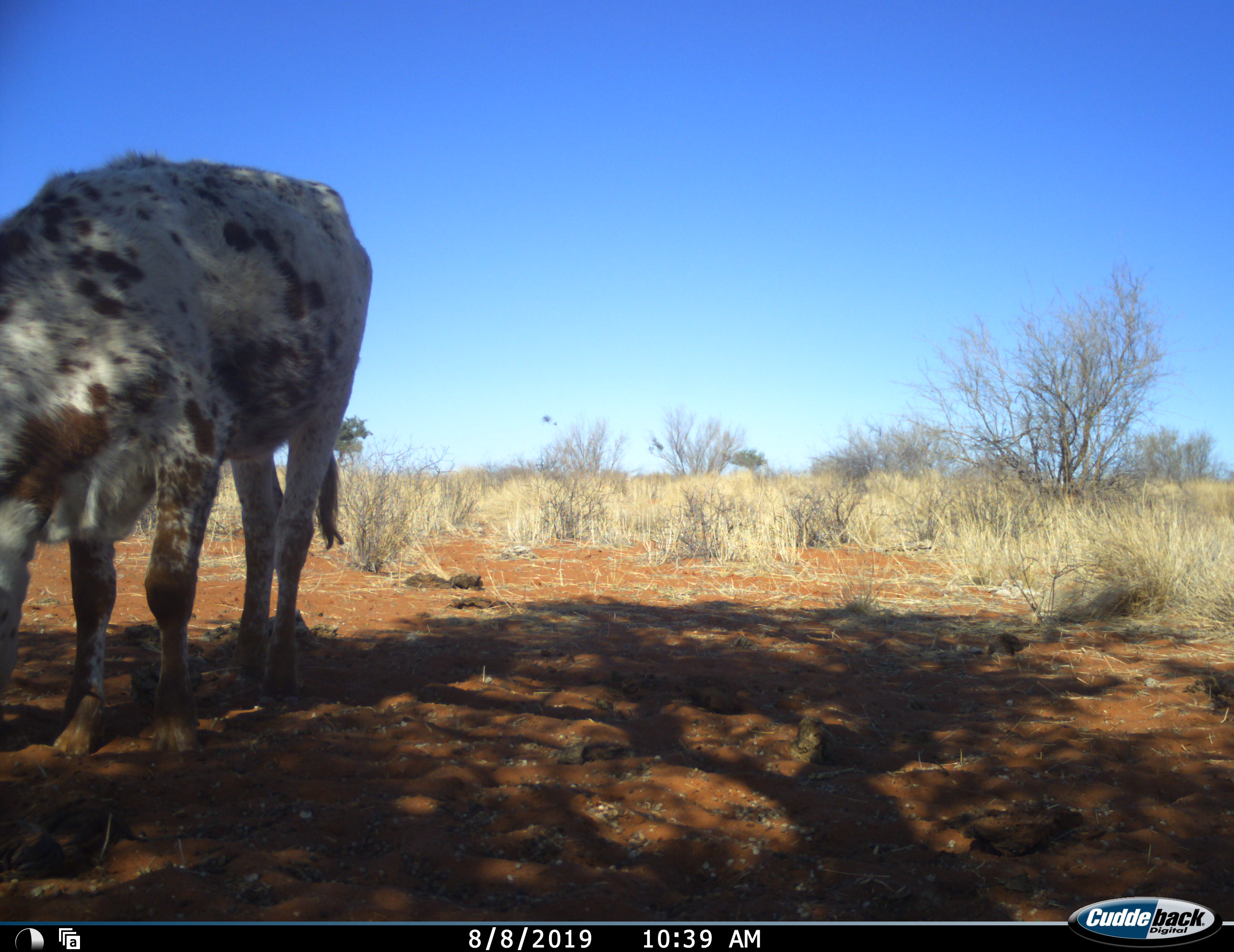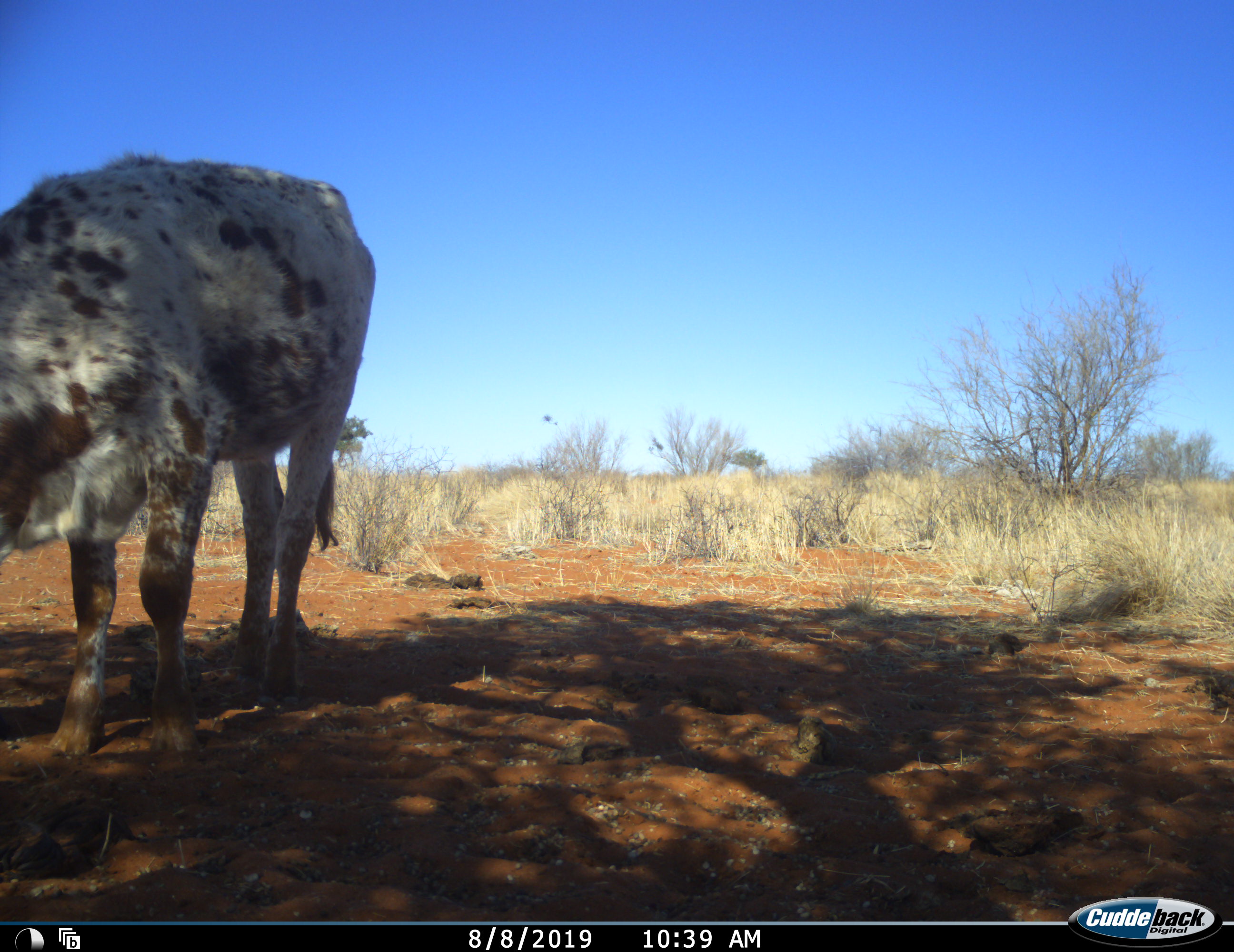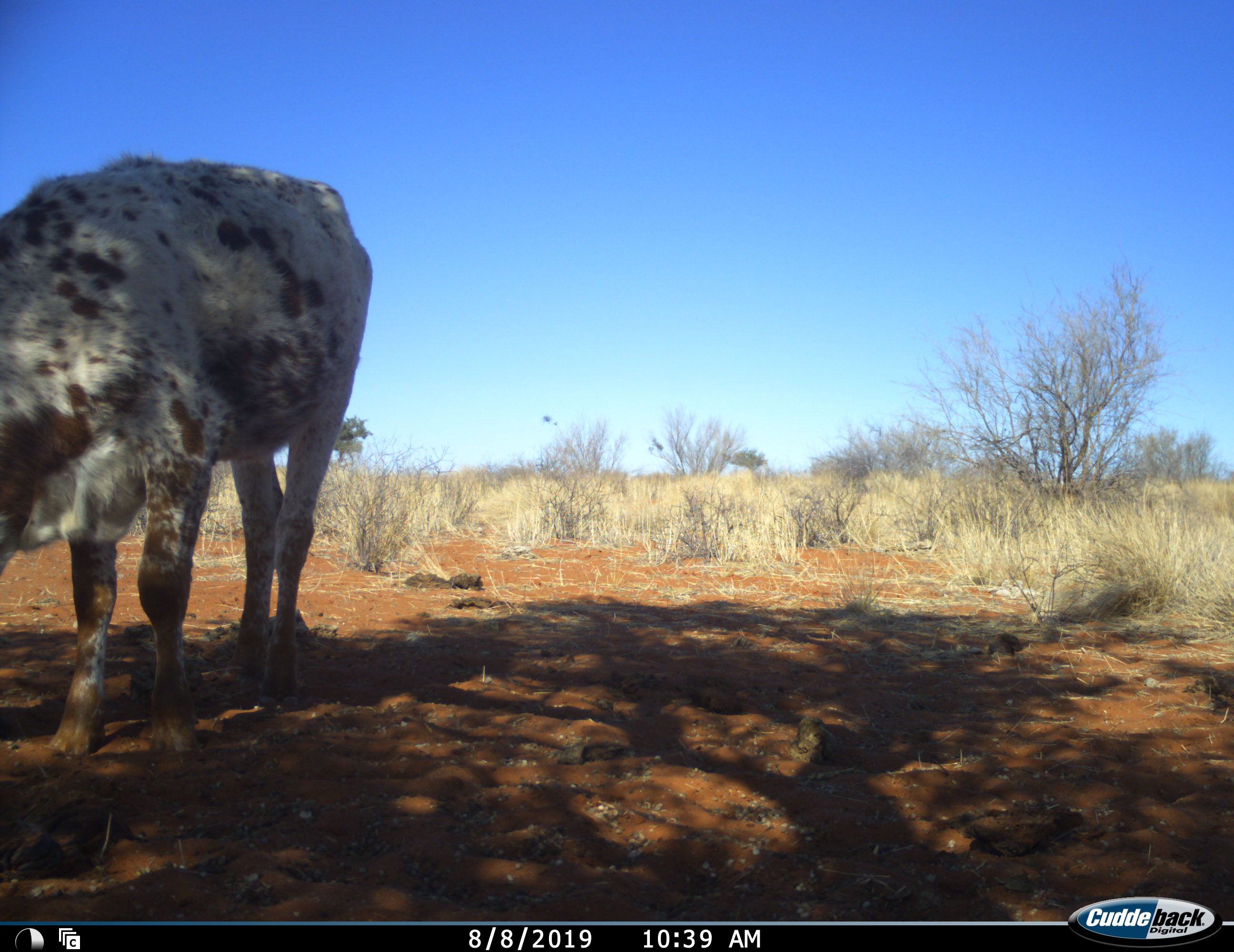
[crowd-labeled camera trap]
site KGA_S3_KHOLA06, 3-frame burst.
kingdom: Animalia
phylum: Chordata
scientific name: Vertebrata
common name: domestic animal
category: domesticanimal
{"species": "domesticanimal (domestic animal) (Vertebrata)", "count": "1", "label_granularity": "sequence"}